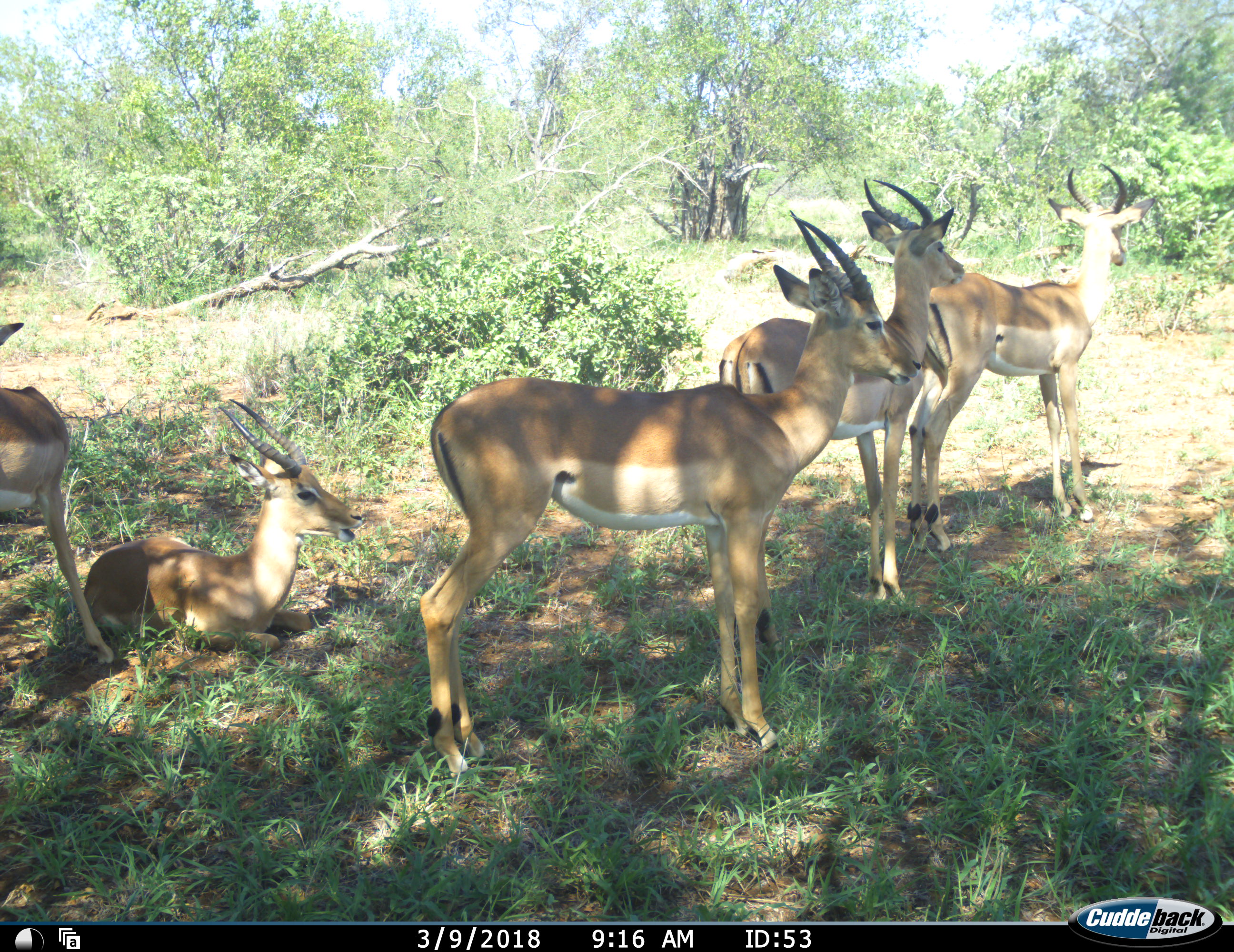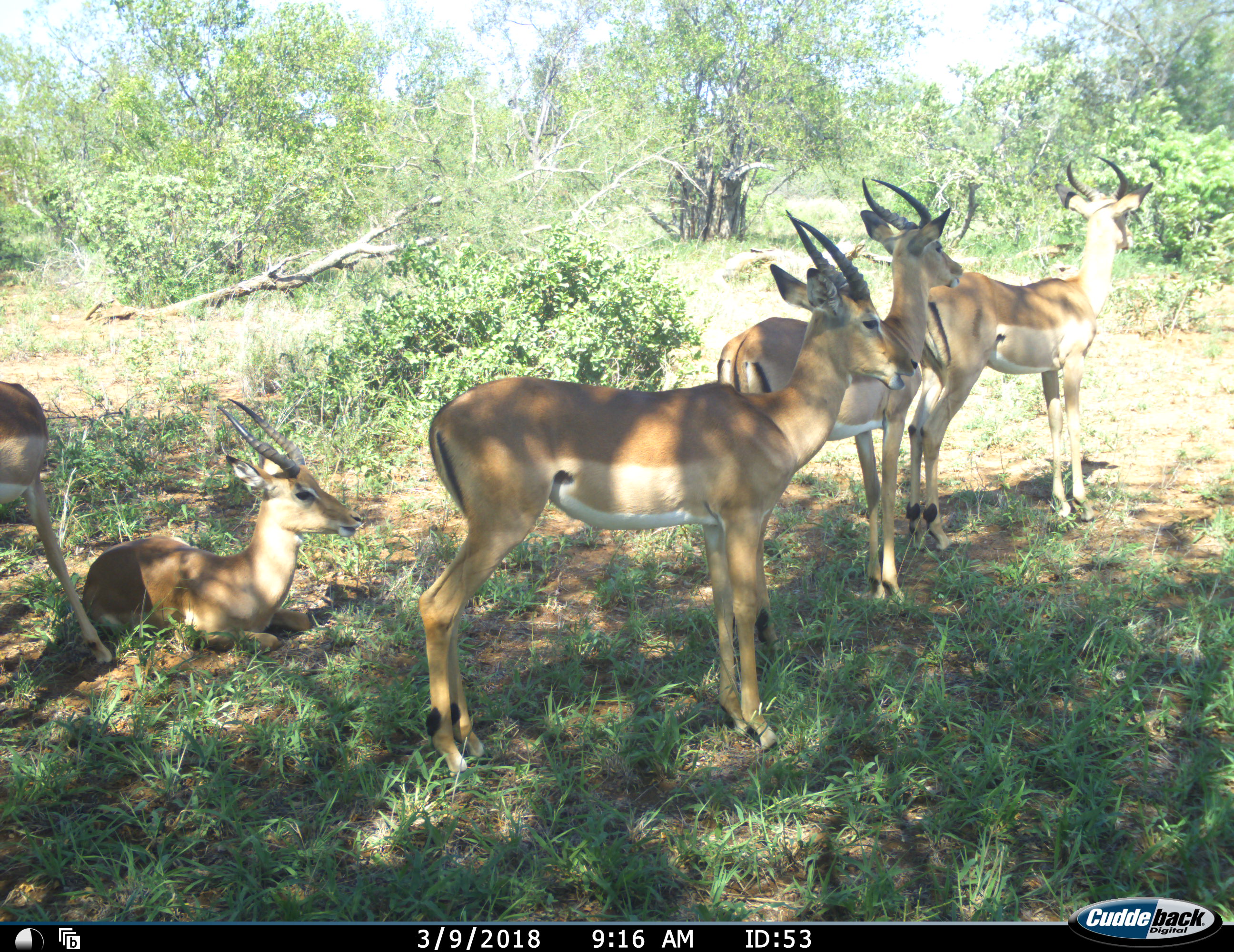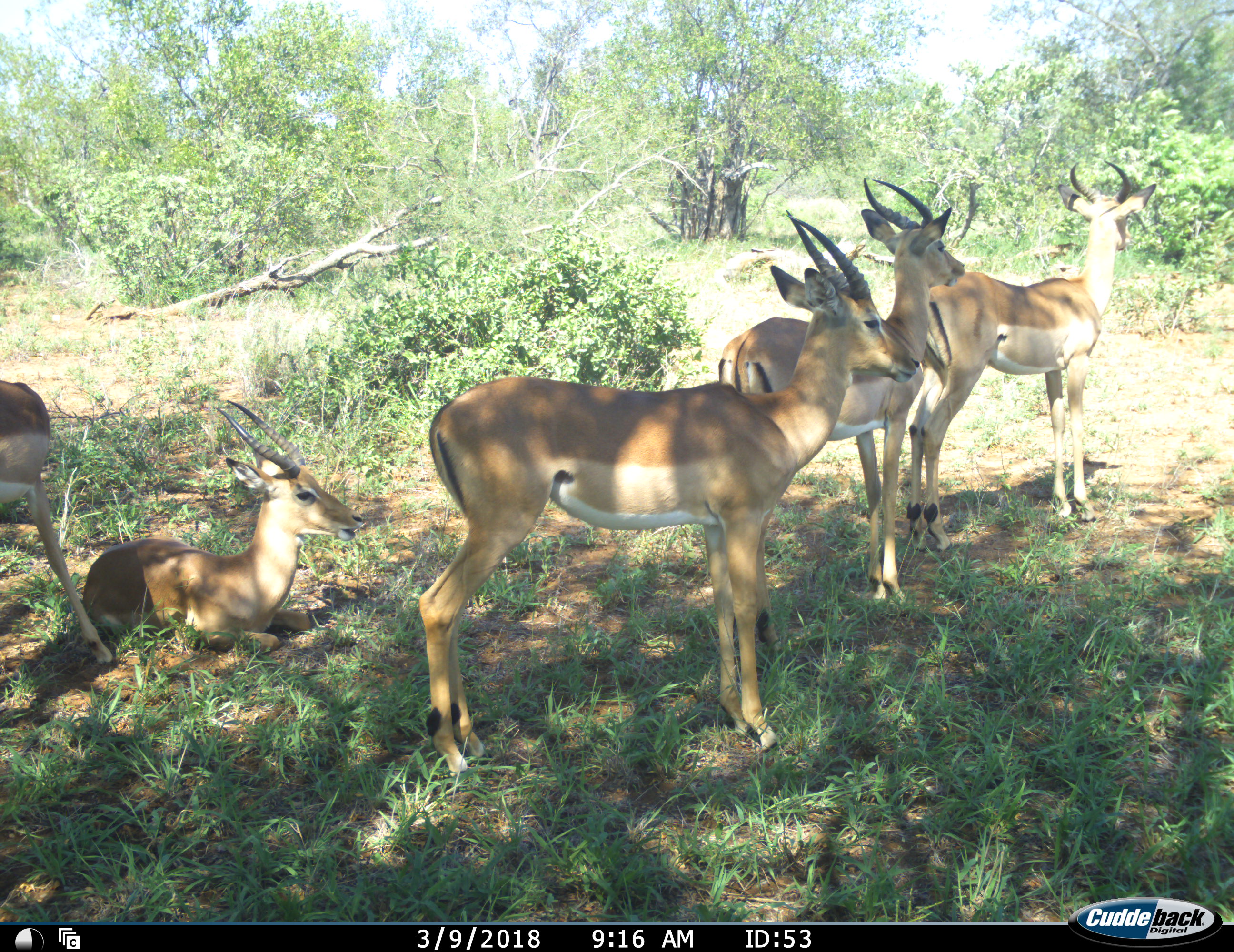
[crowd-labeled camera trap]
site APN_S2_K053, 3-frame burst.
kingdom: Animalia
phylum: Chordata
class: Mammalia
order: Artiodactyla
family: Bovidae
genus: Aepyceros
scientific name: Aepyceros melampus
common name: impala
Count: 5.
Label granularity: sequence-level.